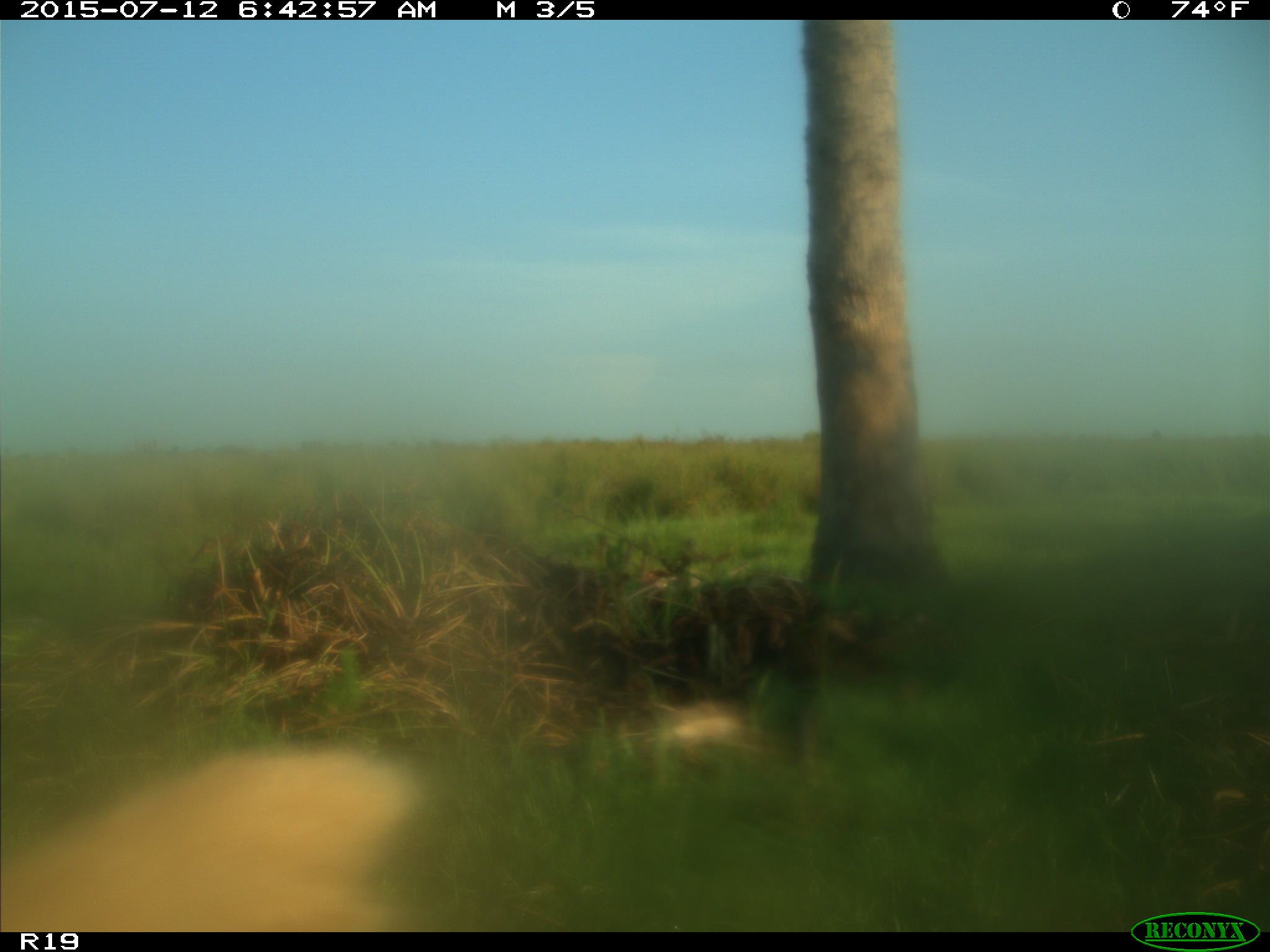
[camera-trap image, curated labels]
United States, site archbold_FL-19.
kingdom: Animalia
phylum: Chordata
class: Mammalia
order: Artiodactyla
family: Bovidae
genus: Bos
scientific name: Bos taurus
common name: domestic cow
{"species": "Bos taurus (domestic cow)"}